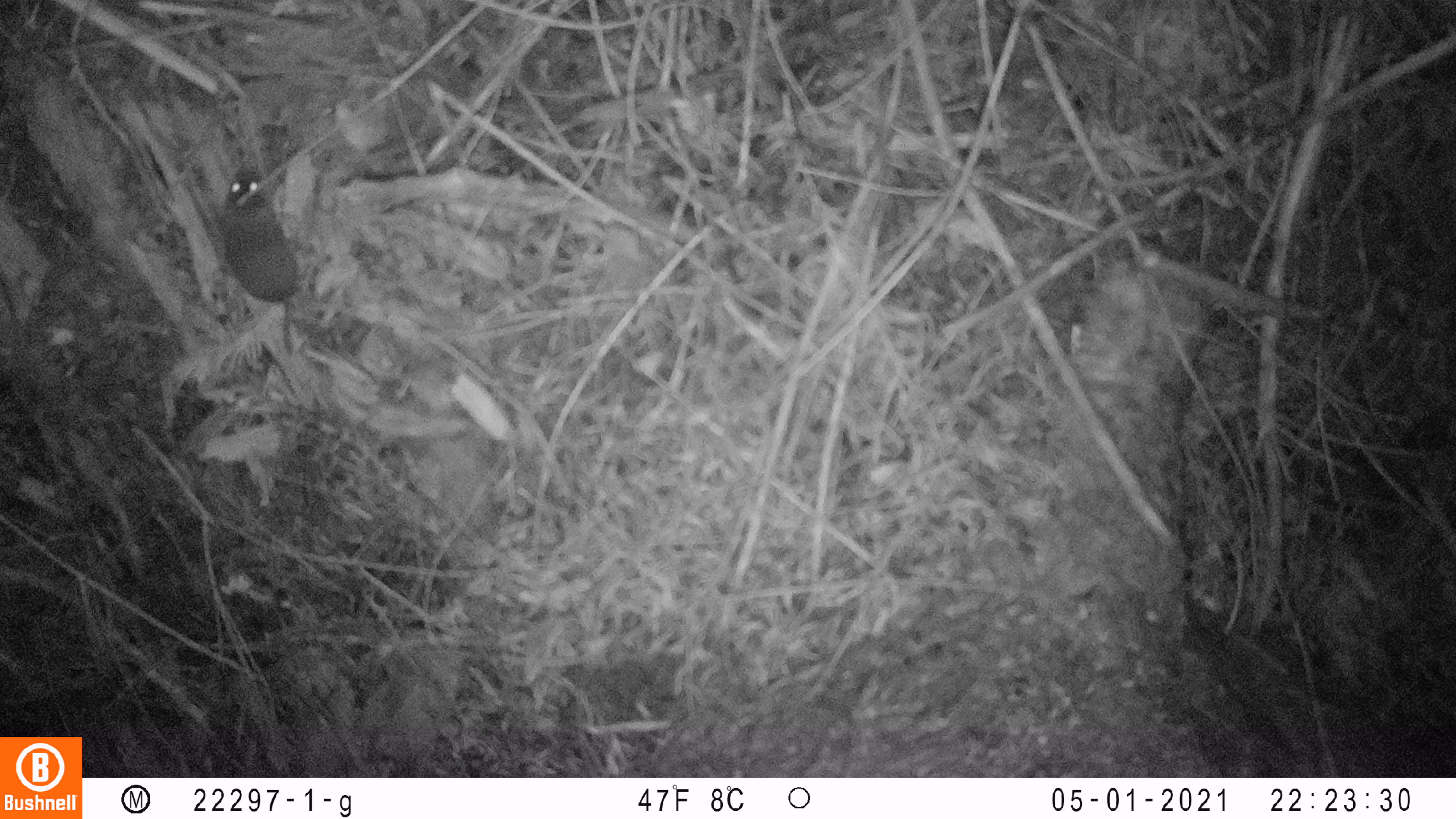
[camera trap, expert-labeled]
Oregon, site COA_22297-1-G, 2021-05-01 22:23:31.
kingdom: Animalia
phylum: Chordata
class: Mammalia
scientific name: Mammalia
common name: small mammal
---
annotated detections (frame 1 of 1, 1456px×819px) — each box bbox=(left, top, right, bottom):
small mammal: bbox=(170, 141, 390, 408)